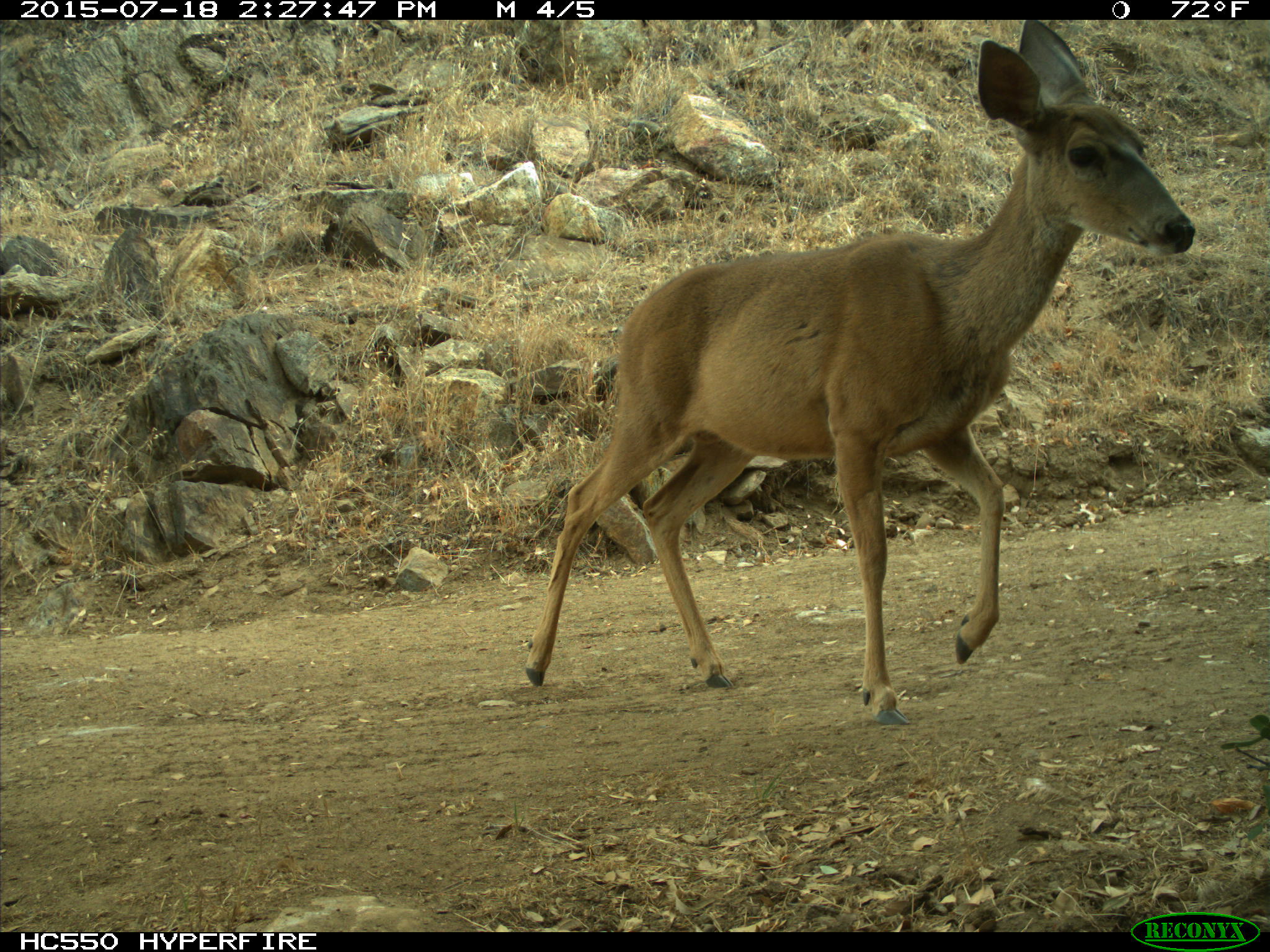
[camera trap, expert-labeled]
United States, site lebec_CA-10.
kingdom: Animalia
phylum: Chordata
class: Mammalia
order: Artiodactyla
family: Cervidae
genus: Odocoileus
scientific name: Odocoileus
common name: deer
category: unidentified deer